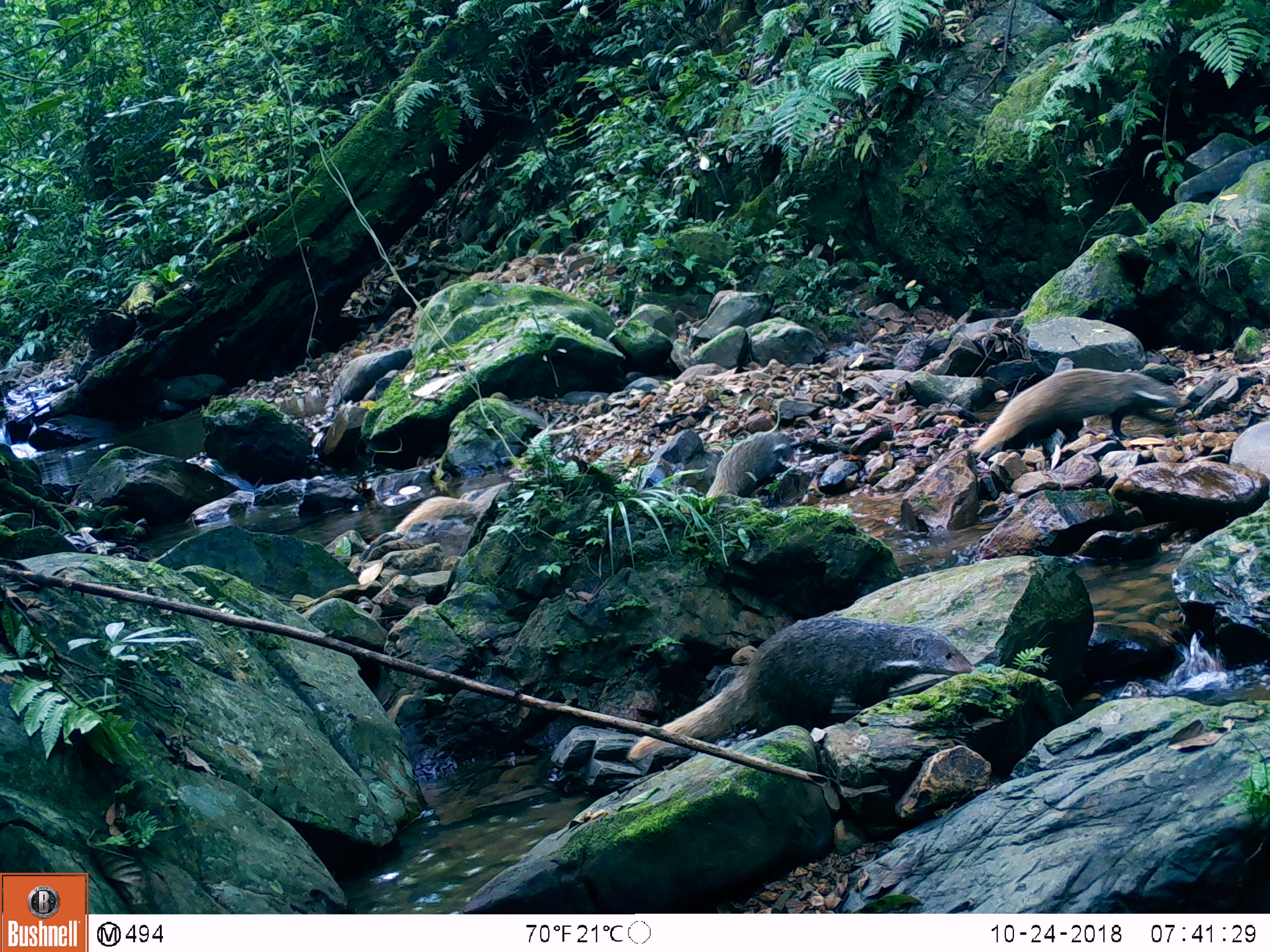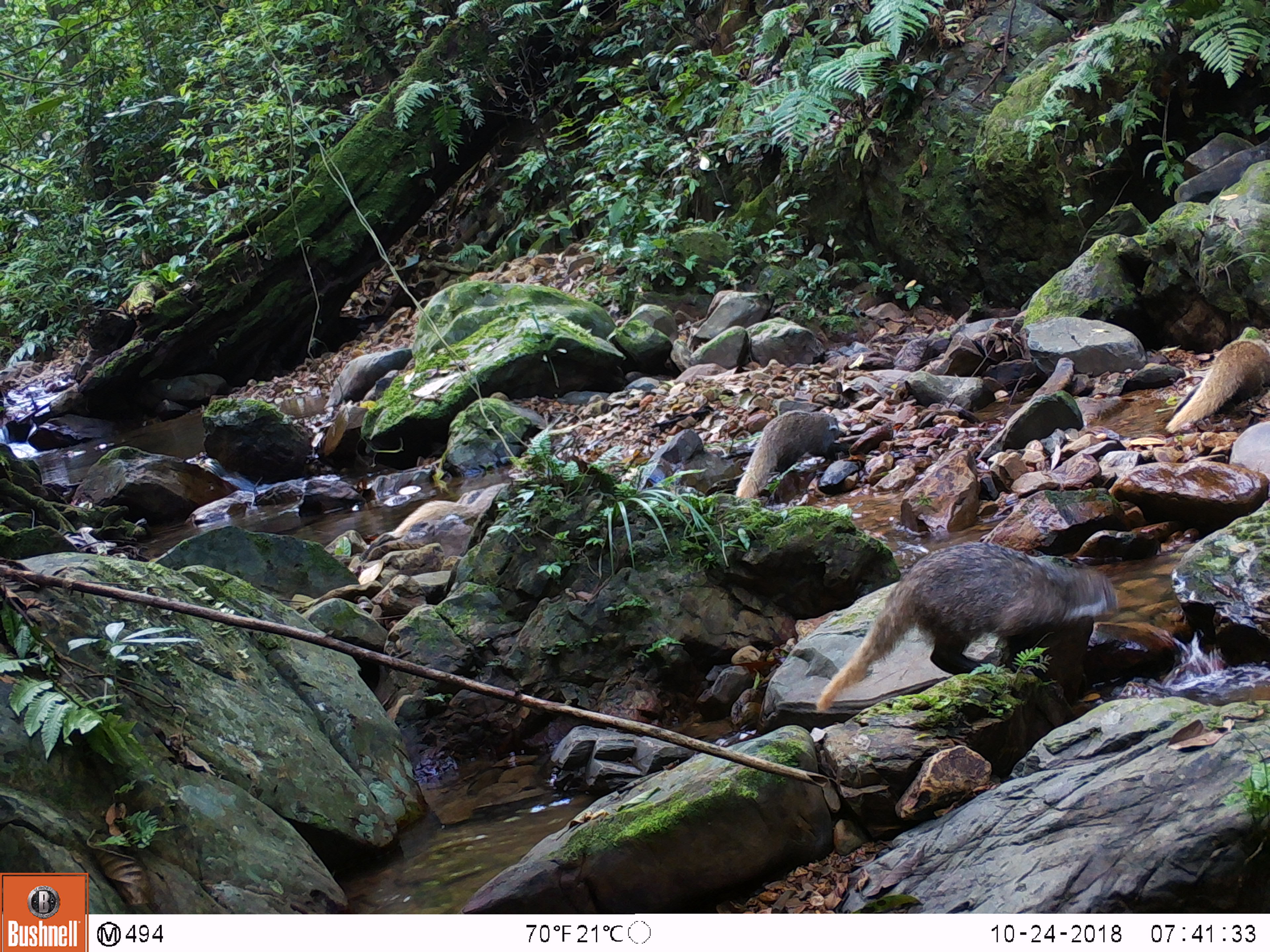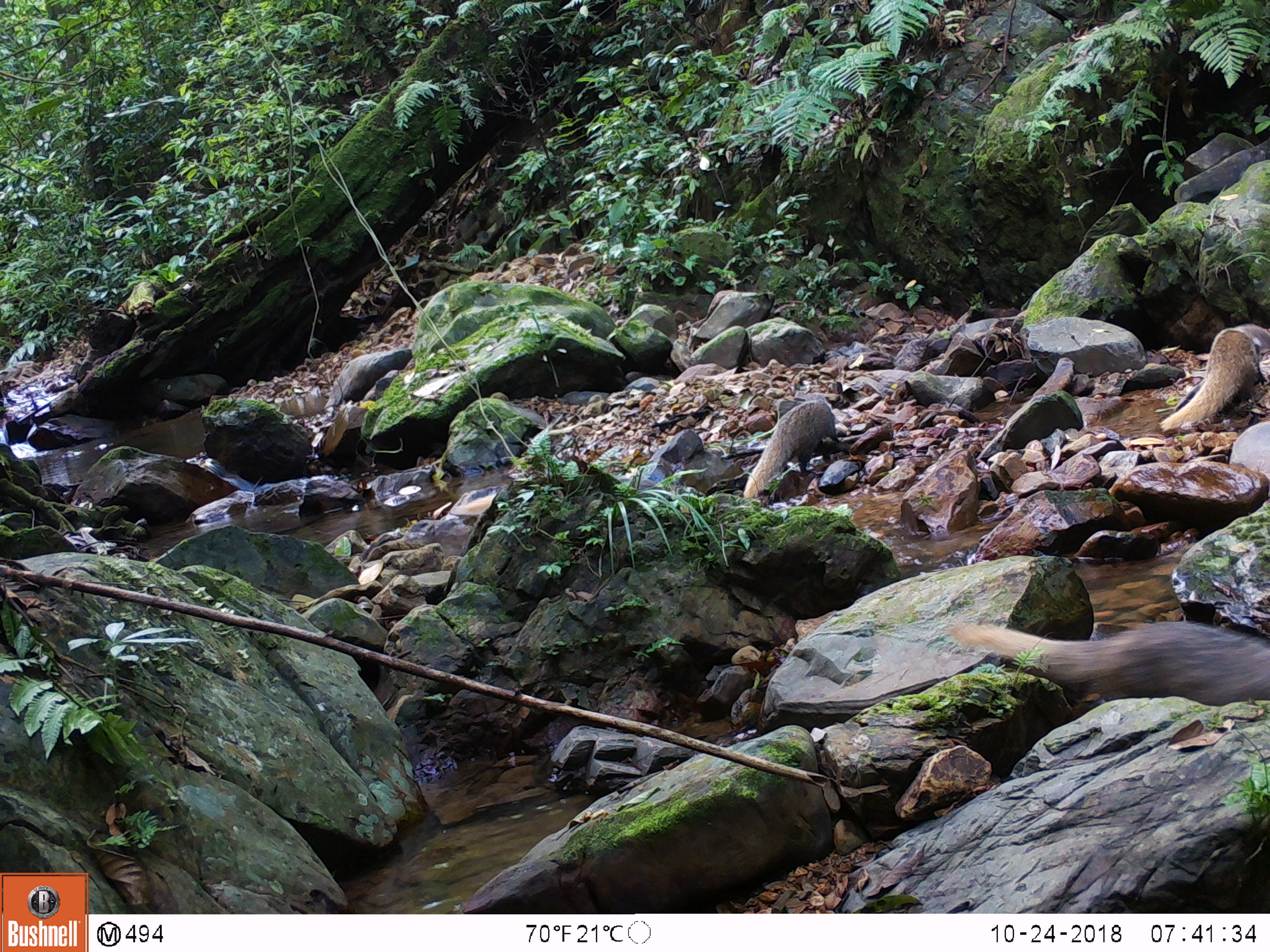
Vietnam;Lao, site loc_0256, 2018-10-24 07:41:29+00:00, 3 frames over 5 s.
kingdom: Animalia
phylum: Chordata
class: Mammalia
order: Carnivora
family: Herpestidae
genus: Urva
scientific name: Urva urva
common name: crab-eating mongoose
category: crab eating mongoose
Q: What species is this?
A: Crab eating mongoose (crab-eating mongoose) (Urva urva).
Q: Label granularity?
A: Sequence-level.